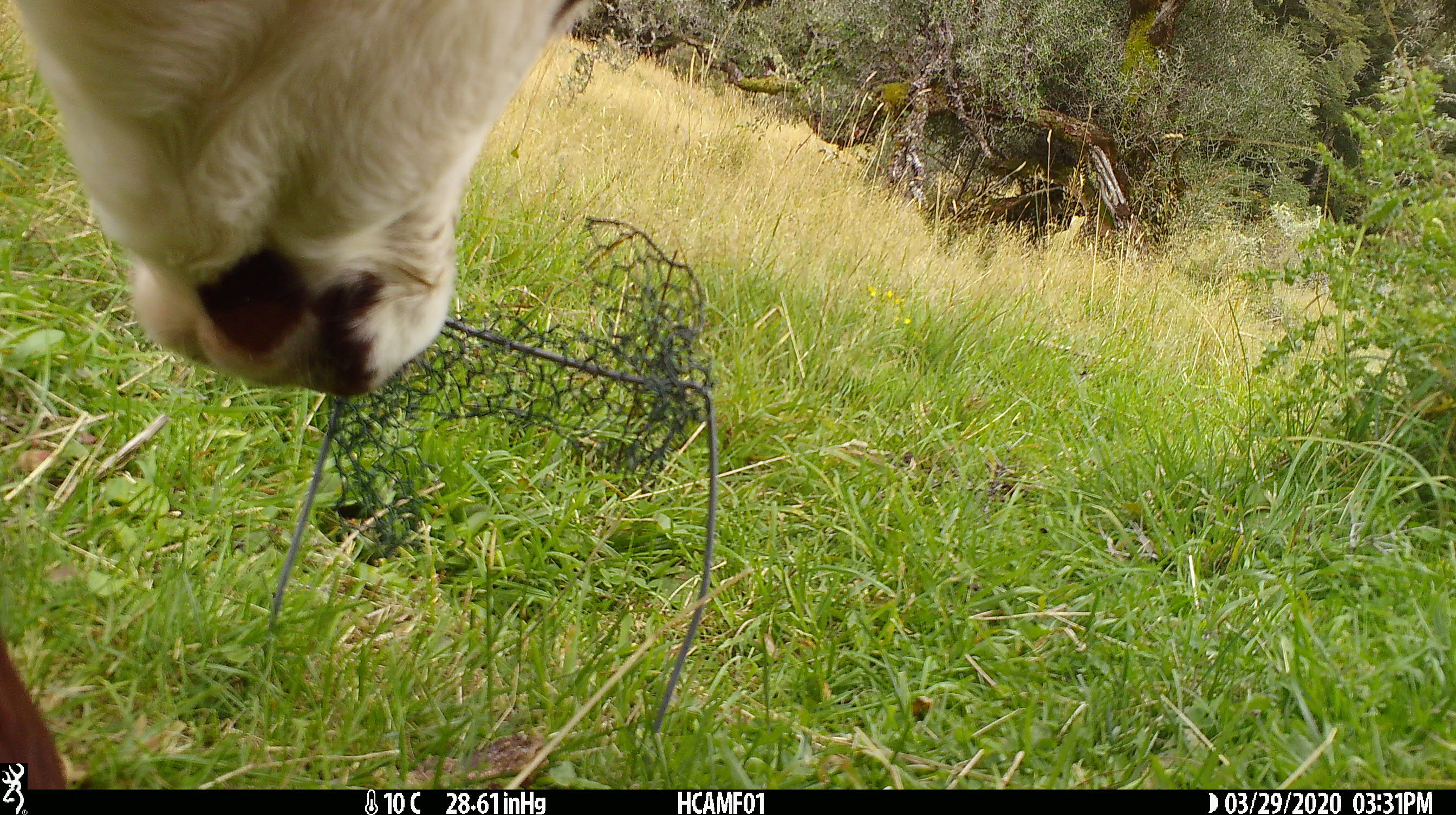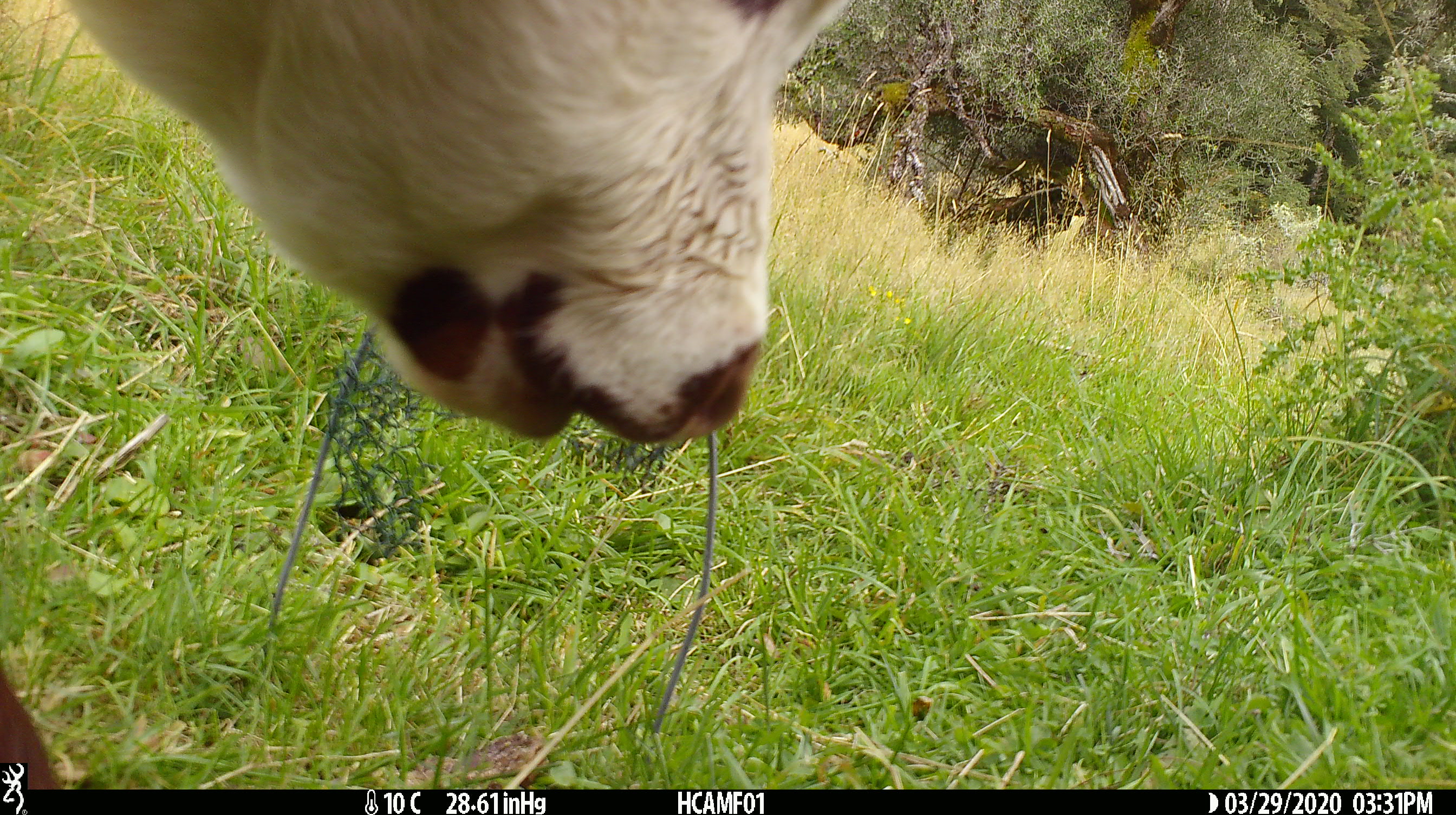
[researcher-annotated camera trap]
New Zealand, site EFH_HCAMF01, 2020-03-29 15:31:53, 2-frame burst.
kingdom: Animalia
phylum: Chordata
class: Mammalia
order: Artiodactyla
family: Bovidae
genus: Bos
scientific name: Bos taurus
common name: domestic cow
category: cow